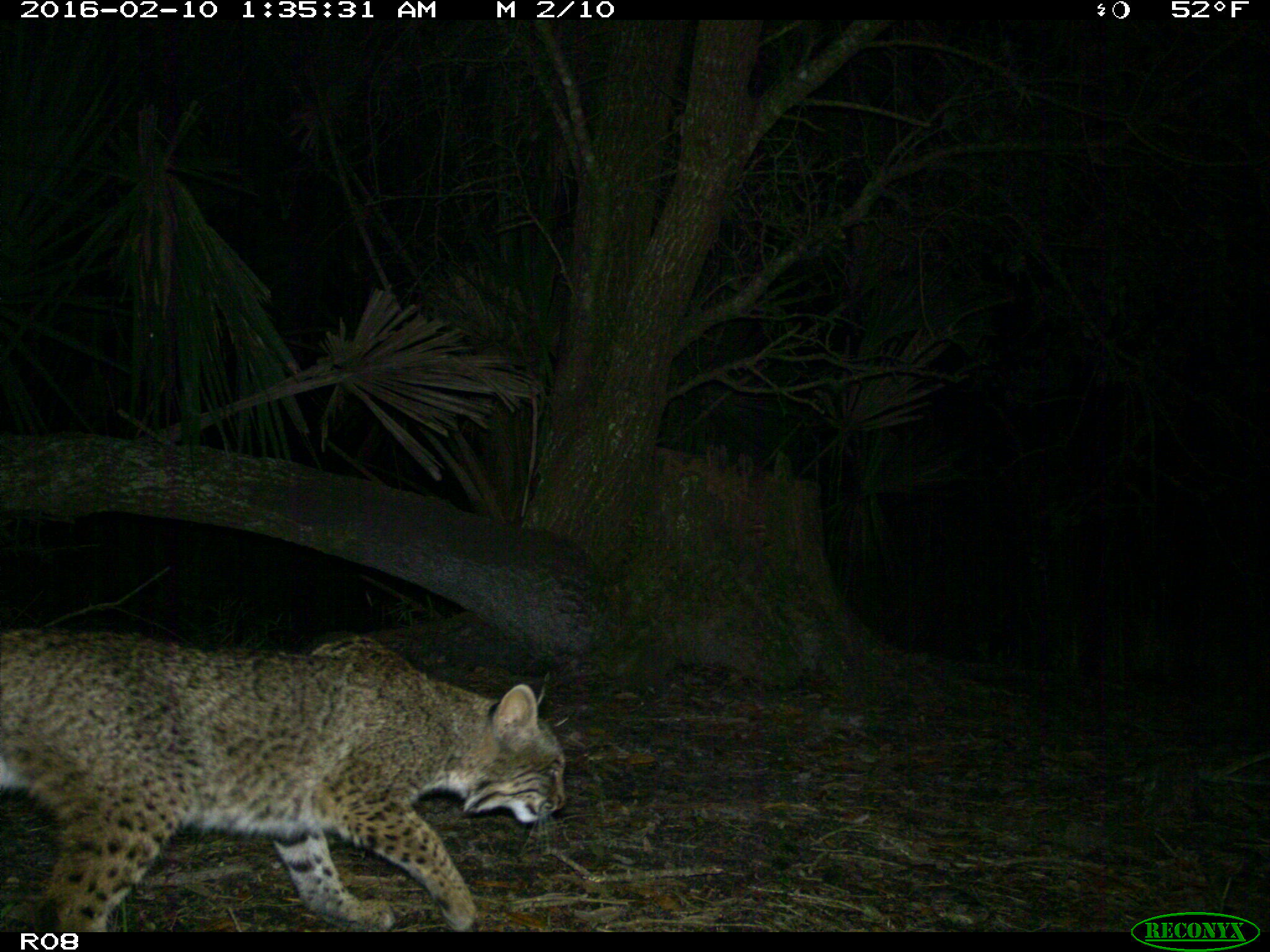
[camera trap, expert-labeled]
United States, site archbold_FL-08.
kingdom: Animalia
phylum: Chordata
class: Mammalia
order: Carnivora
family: Felidae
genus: Lynx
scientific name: Lynx rufus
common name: bobcat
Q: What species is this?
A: Lynx rufus (bobcat).